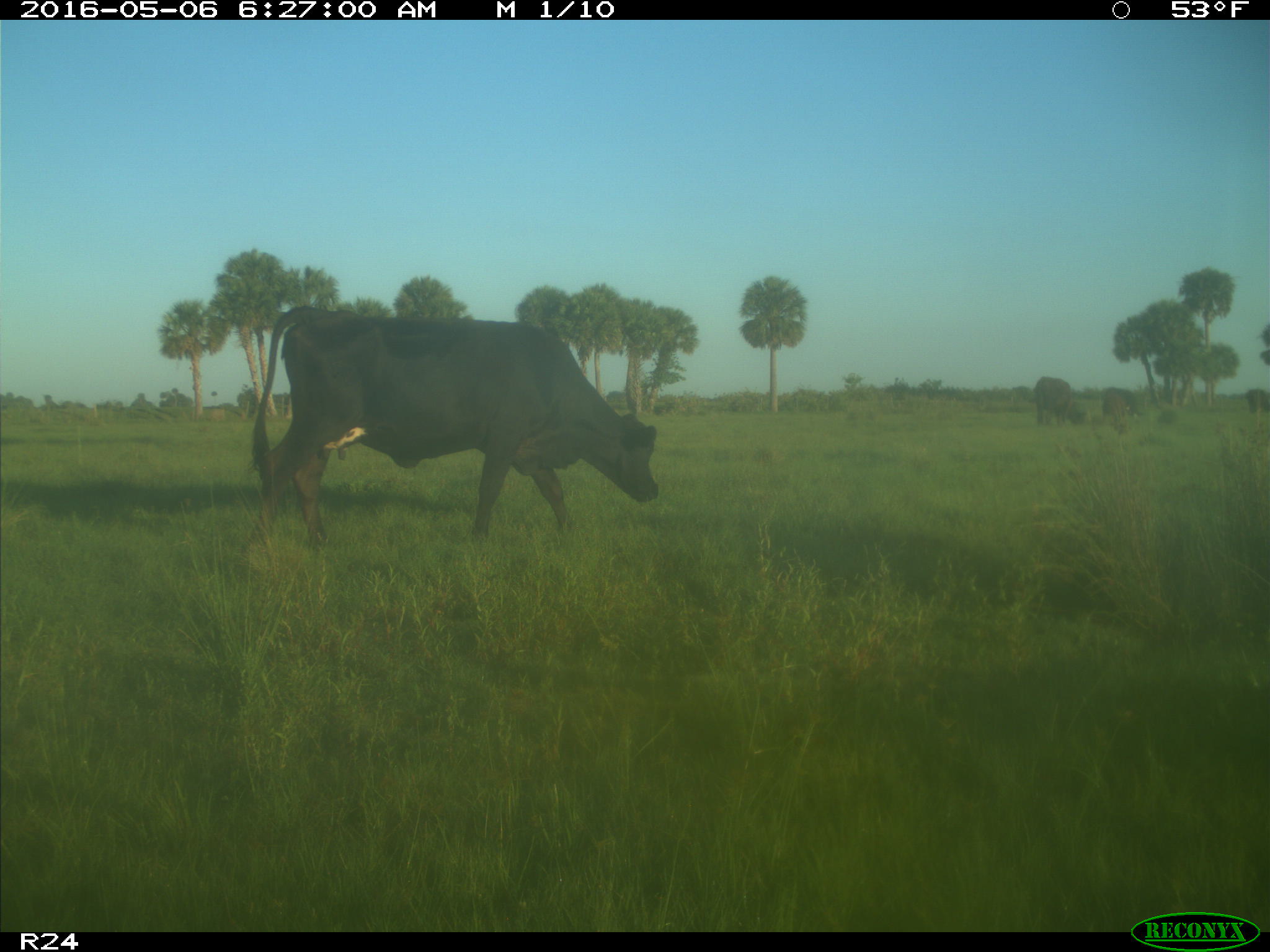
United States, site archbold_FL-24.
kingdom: Animalia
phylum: Chordata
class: Mammalia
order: Artiodactyla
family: Bovidae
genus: Bos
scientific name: Bos taurus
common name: domestic cow